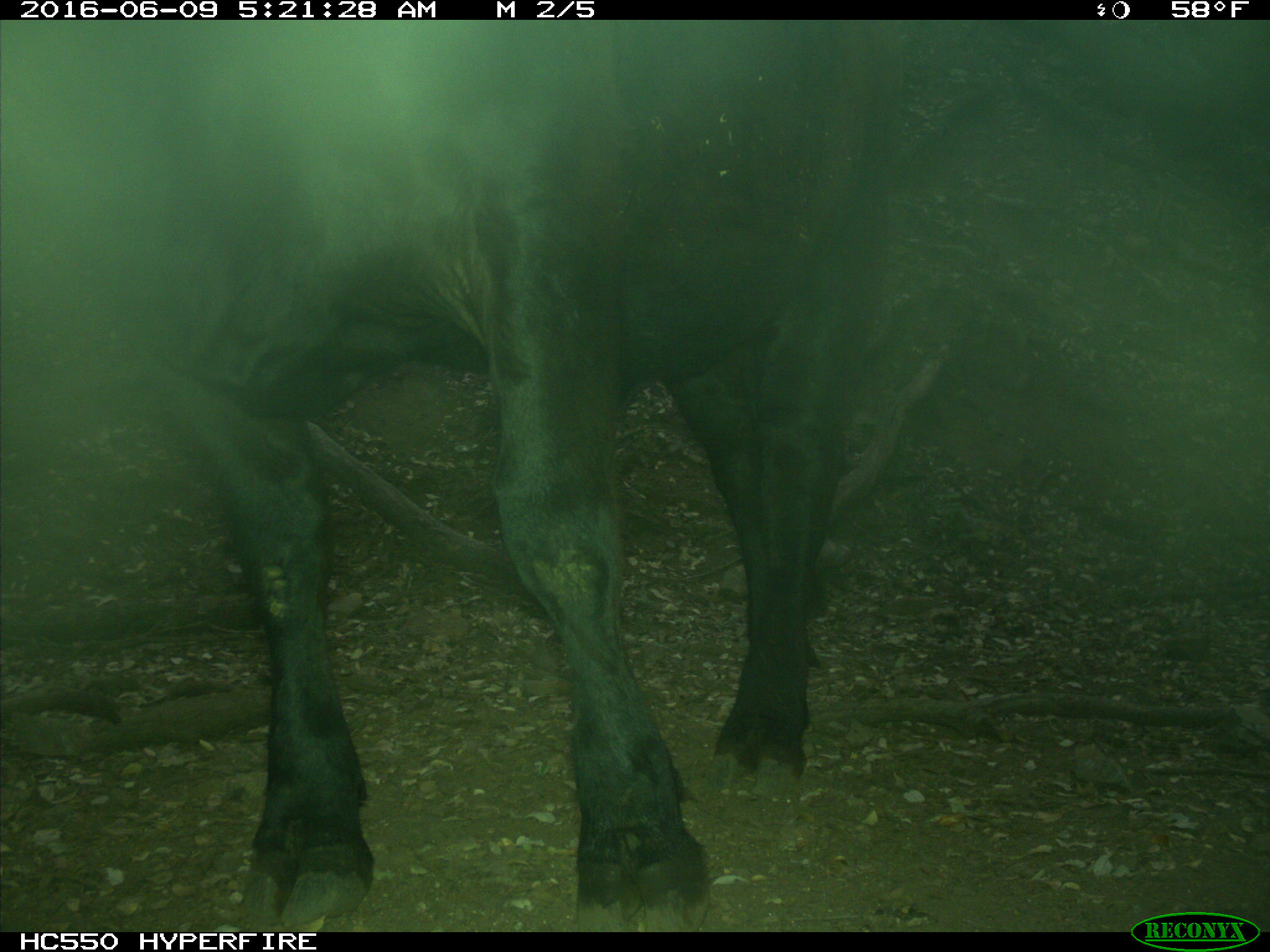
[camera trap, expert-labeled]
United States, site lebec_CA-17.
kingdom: Animalia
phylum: Chordata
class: Mammalia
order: Artiodactyla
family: Bovidae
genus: Bos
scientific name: Bos taurus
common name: domestic cow